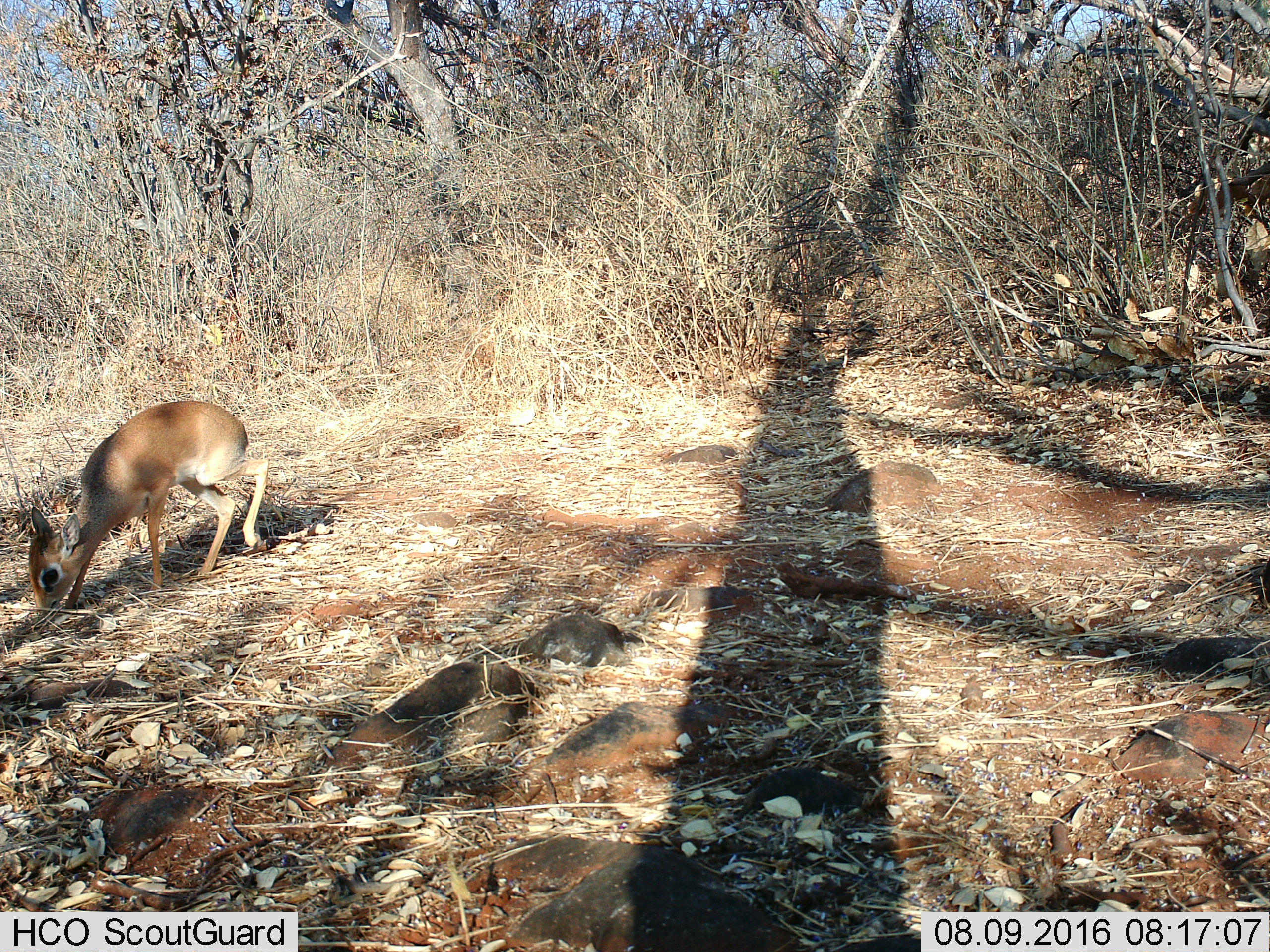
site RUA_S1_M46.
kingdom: Animalia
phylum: Chordata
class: Mammalia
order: Artiodactyla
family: Bovidae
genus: Madoqua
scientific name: Madoqua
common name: dik-dik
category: dikdik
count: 1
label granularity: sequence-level